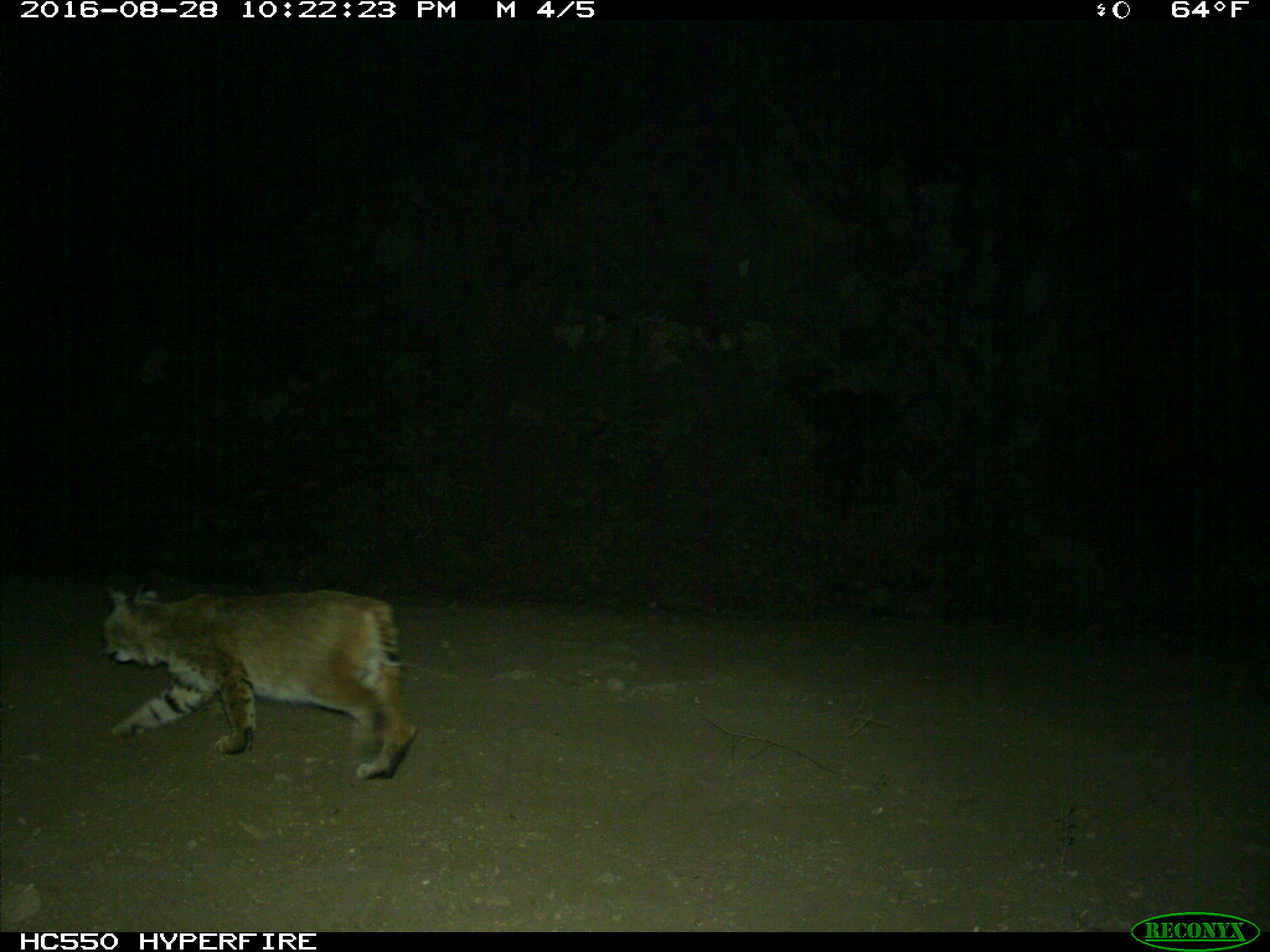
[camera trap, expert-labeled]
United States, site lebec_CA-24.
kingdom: Animalia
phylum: Chordata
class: Mammalia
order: Carnivora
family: Felidae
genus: Lynx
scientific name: Lynx rufus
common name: bobcat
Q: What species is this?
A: Lynx rufus (bobcat).